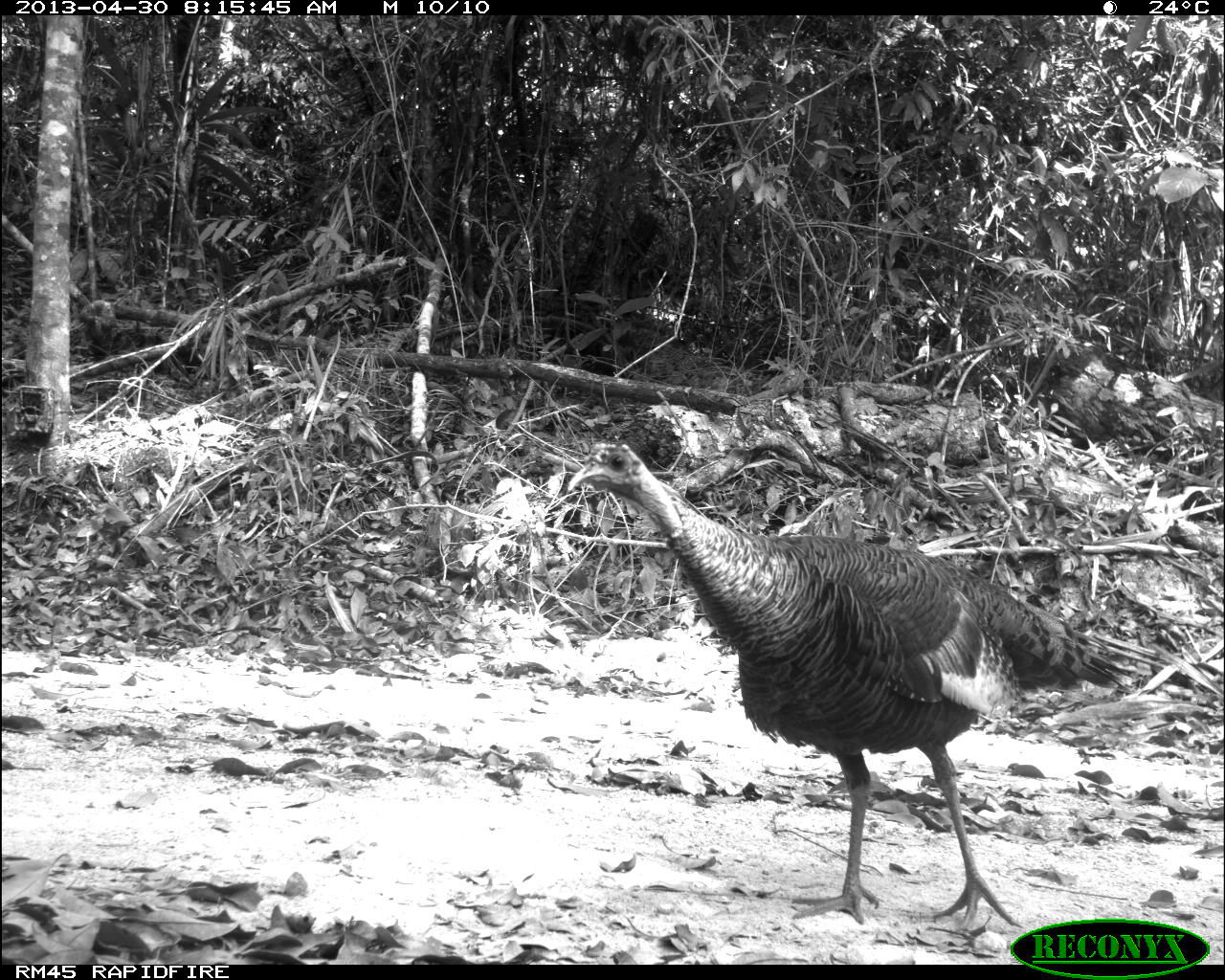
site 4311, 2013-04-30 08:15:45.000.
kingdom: Animalia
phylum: Chordata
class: Aves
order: Galliformes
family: Phasianidae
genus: Meleagris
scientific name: Meleagris ocellata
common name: ocellated turkey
Meleagris ocellata (ocellated turkey), count 1, sex female.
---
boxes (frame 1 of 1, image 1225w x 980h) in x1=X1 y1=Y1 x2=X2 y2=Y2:
meleagris ocellata: x1=561 y1=437 x2=1125 y2=939